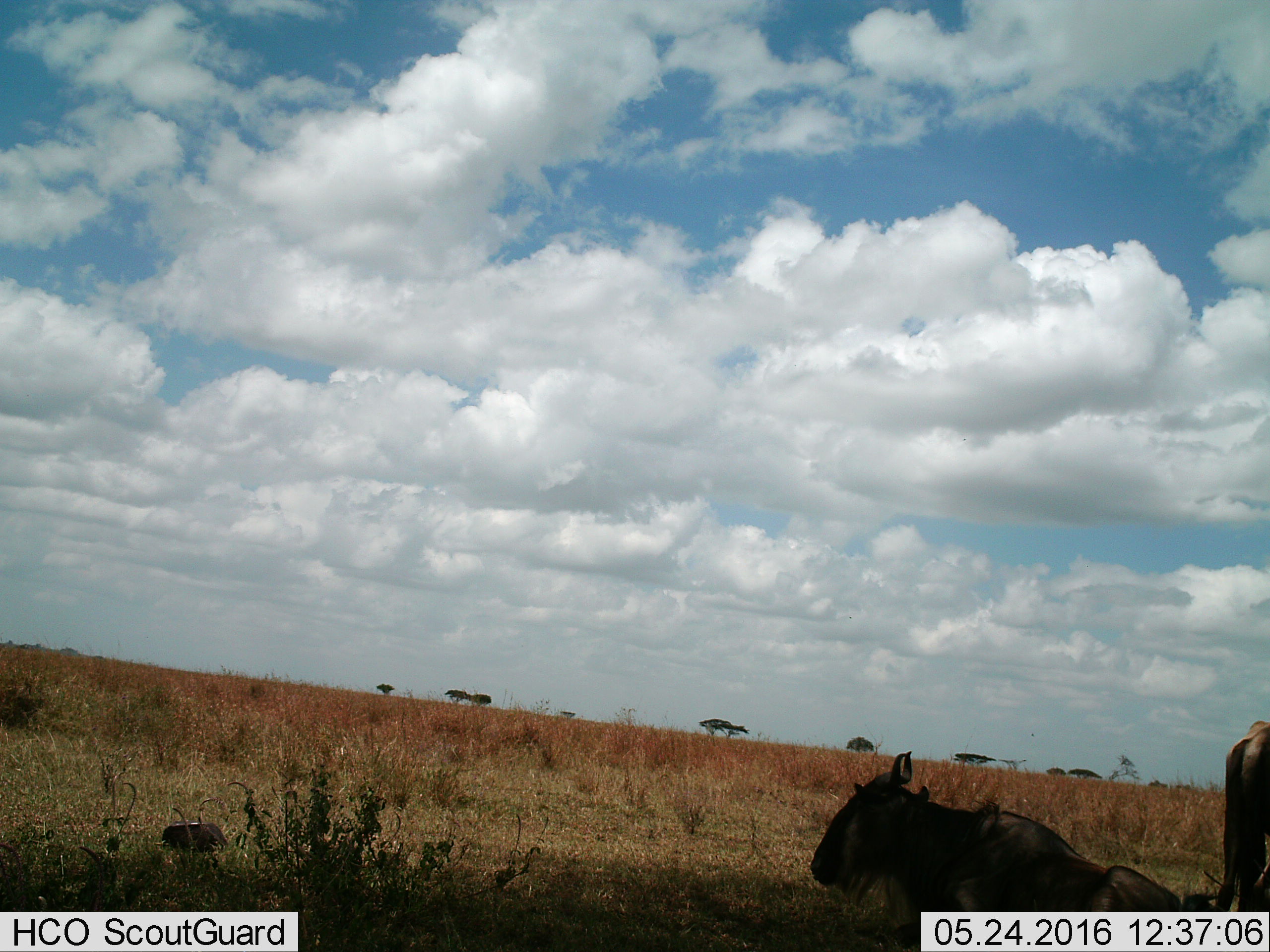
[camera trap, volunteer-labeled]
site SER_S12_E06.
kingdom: Animalia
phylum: Chordata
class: Mammalia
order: Artiodactyla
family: Bovidae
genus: Connochaetes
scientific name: Connochaetes taurinus taurinus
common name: blue wildebeest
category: wildebeestblue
Wildebeestblue (blue wildebeest) (Connochaetes taurinus taurinus), count 2. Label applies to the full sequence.